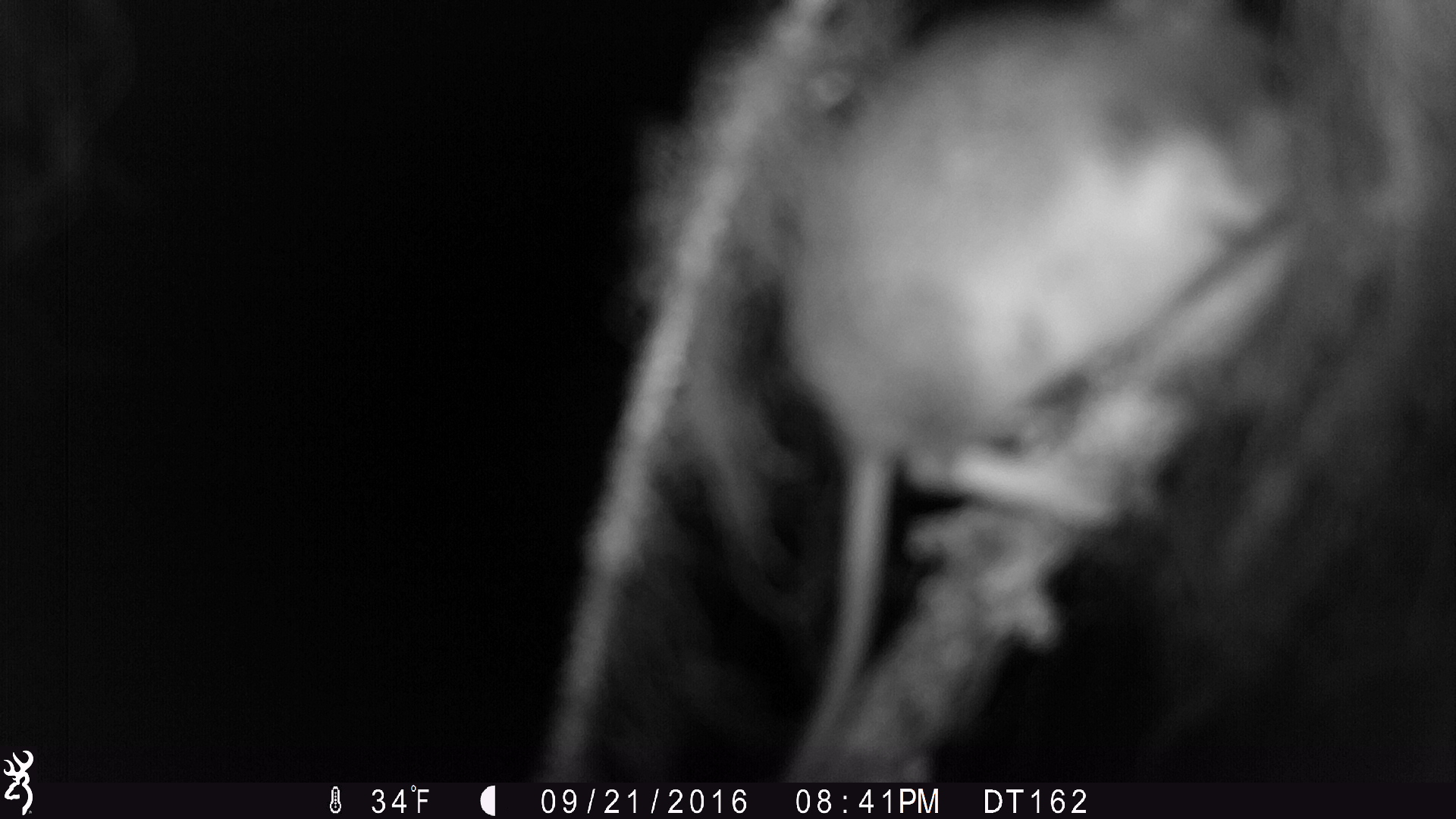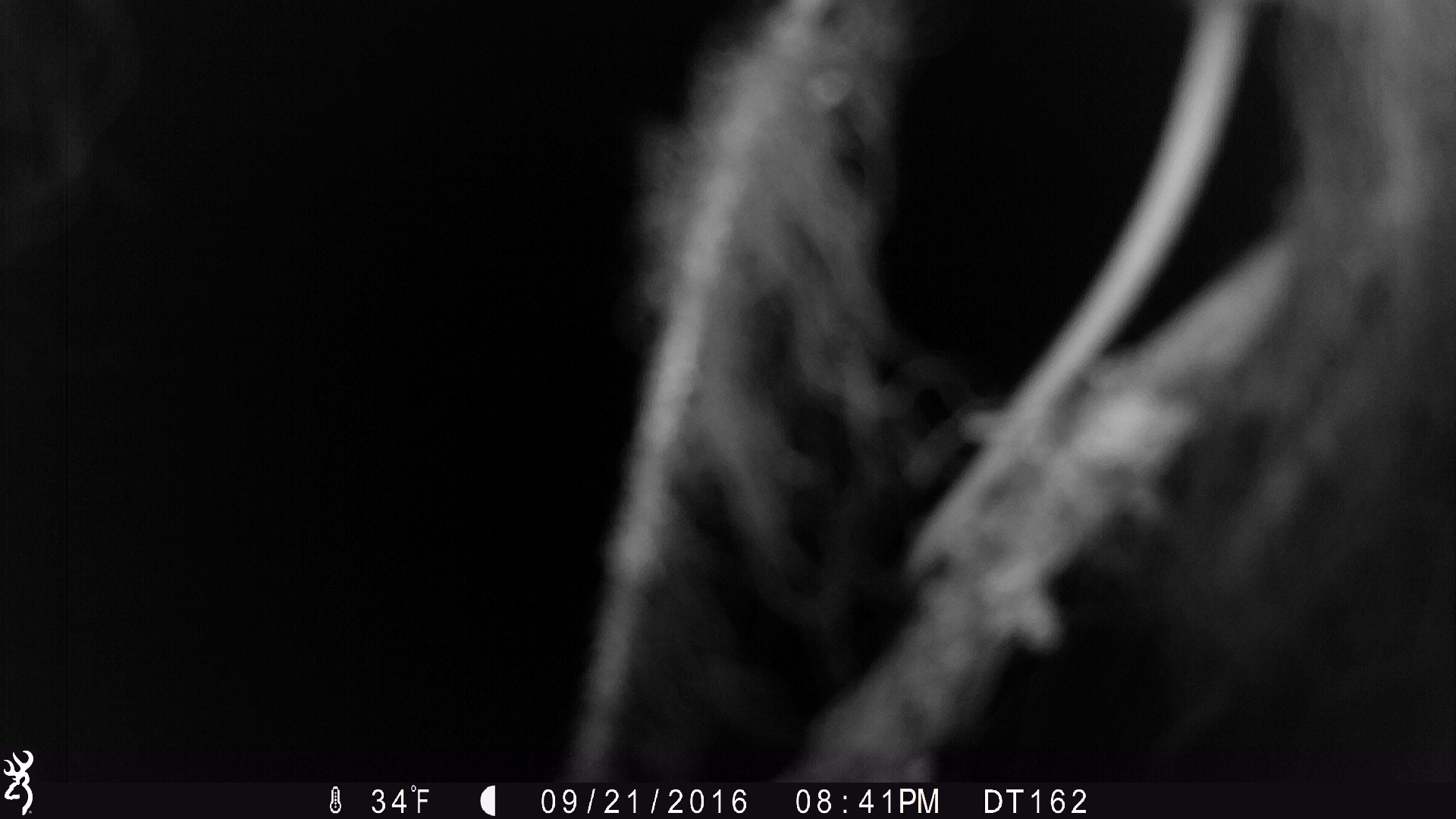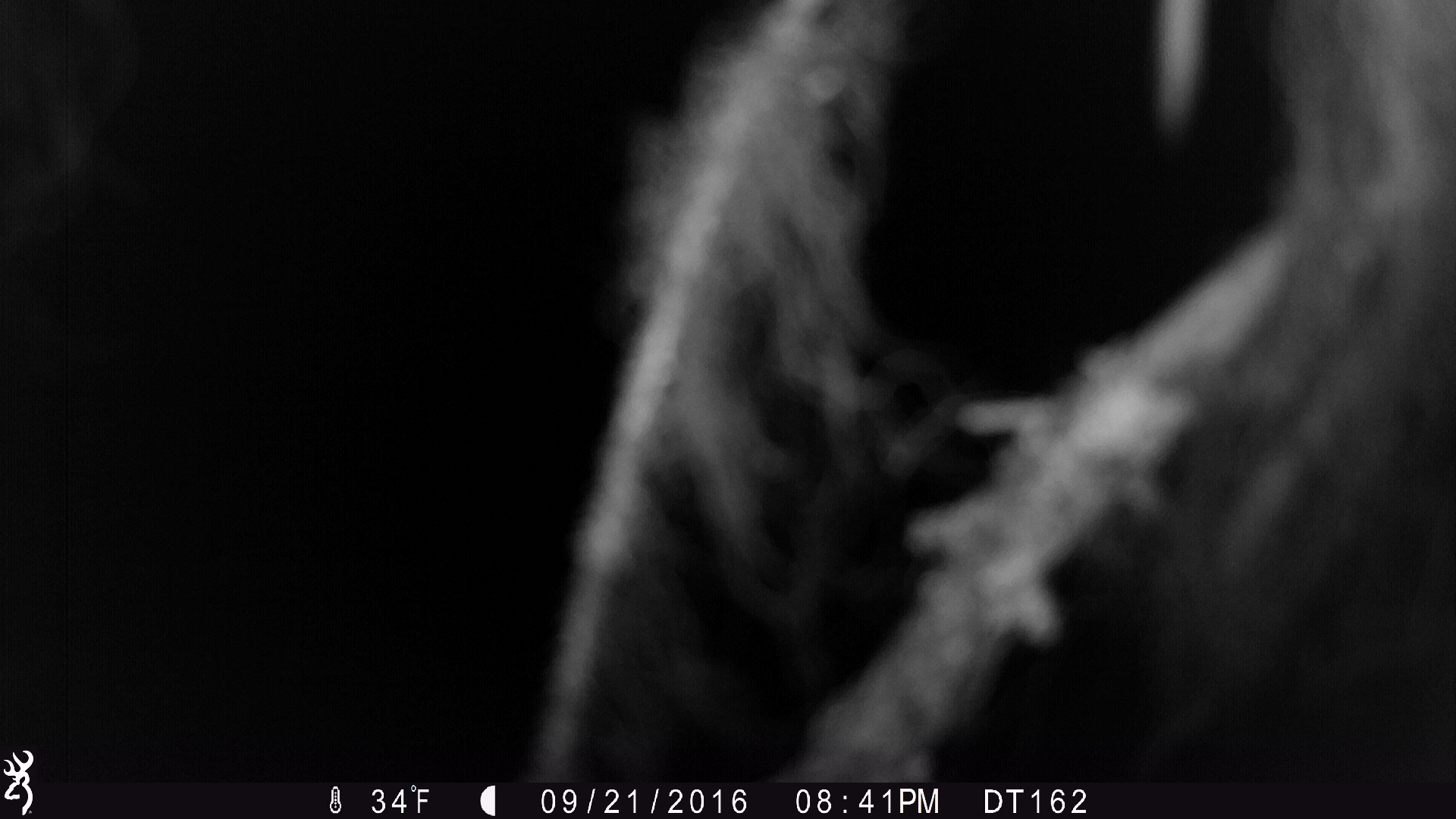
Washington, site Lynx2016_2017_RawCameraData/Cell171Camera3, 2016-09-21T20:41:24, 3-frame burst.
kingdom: Animalia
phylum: Chordata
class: Mammalia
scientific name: Mammalia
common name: small mammal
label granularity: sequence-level